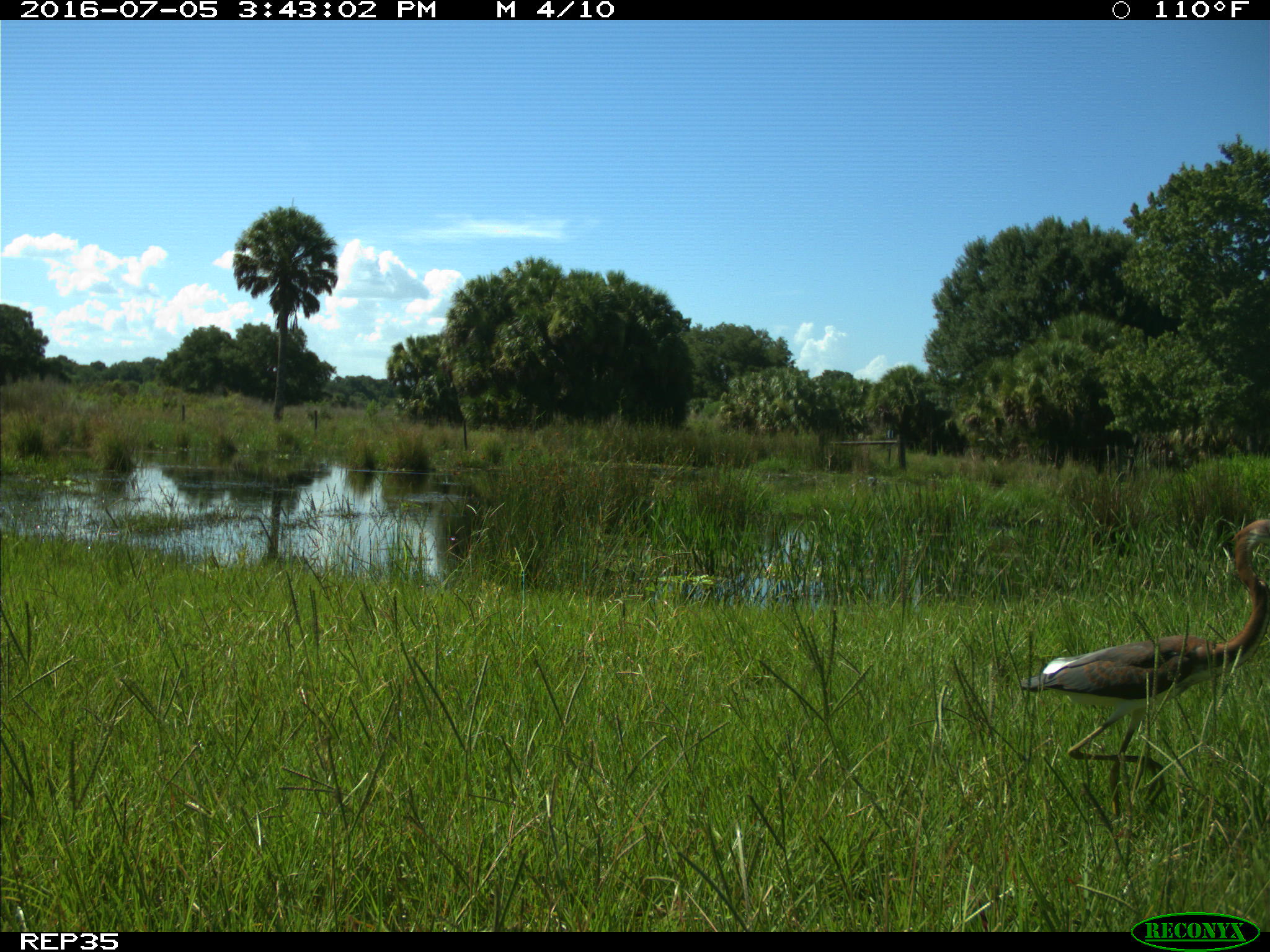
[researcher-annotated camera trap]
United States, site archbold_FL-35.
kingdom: Animalia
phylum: Chordata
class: Aves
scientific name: Aves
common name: birds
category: unidentified bird